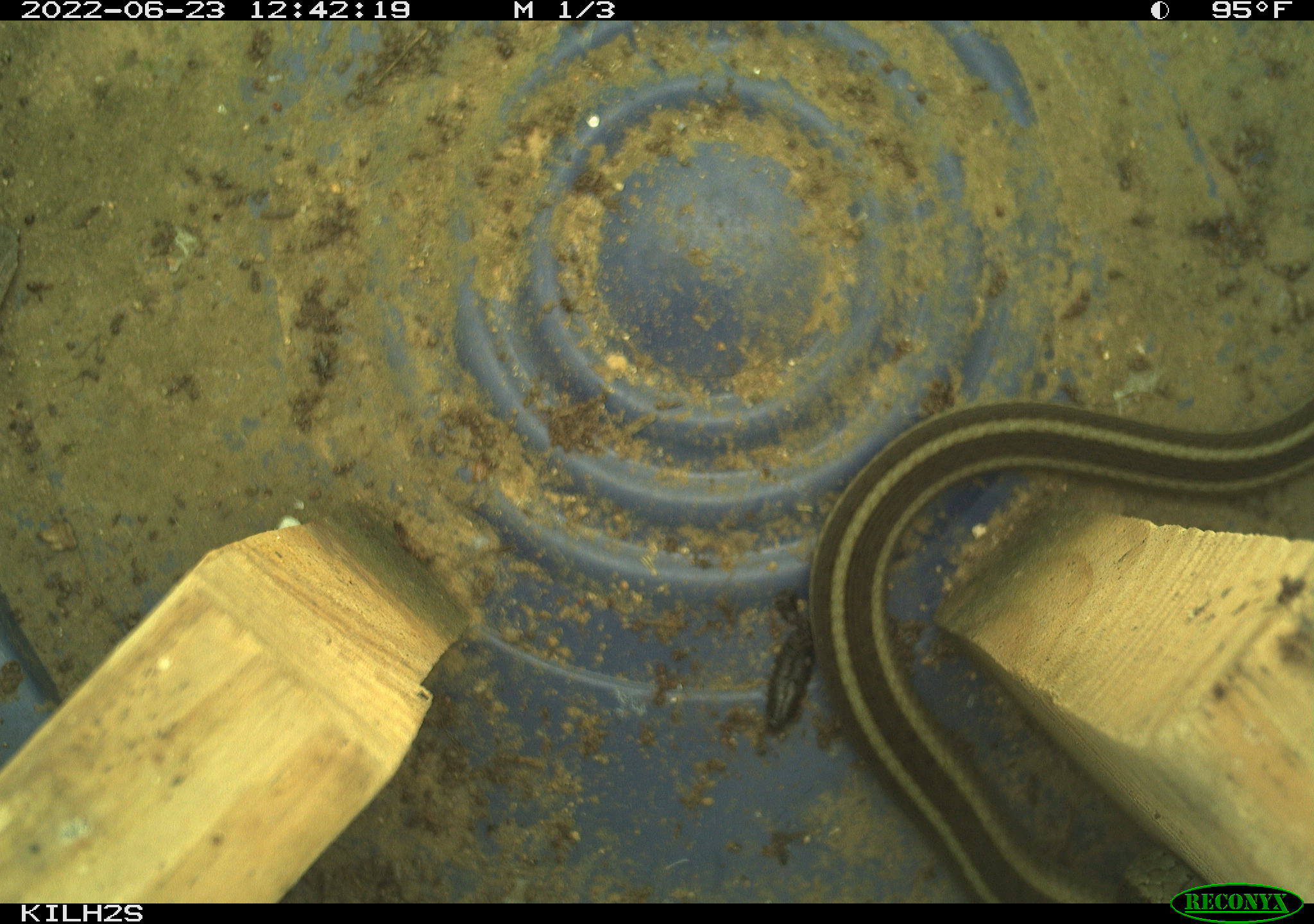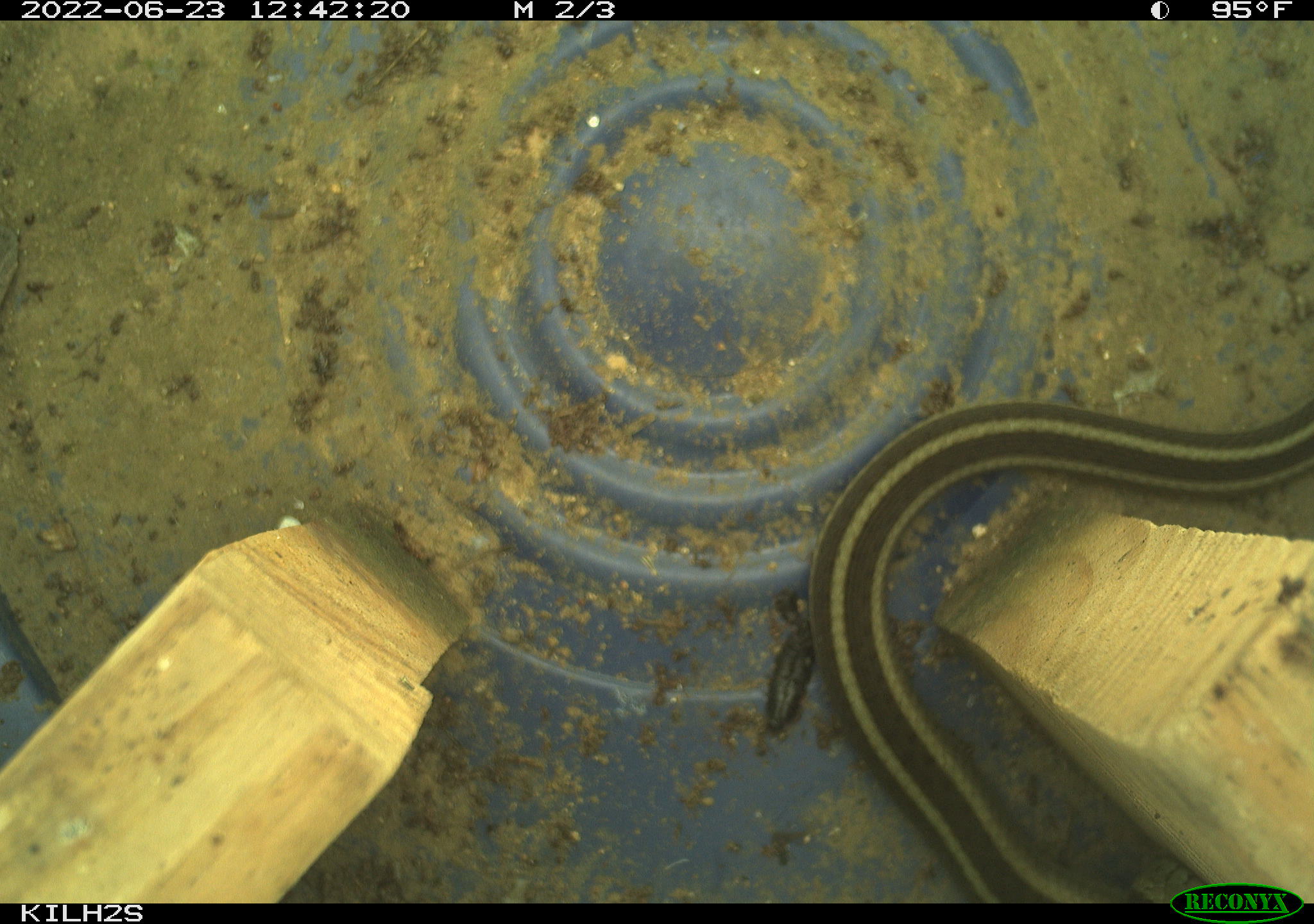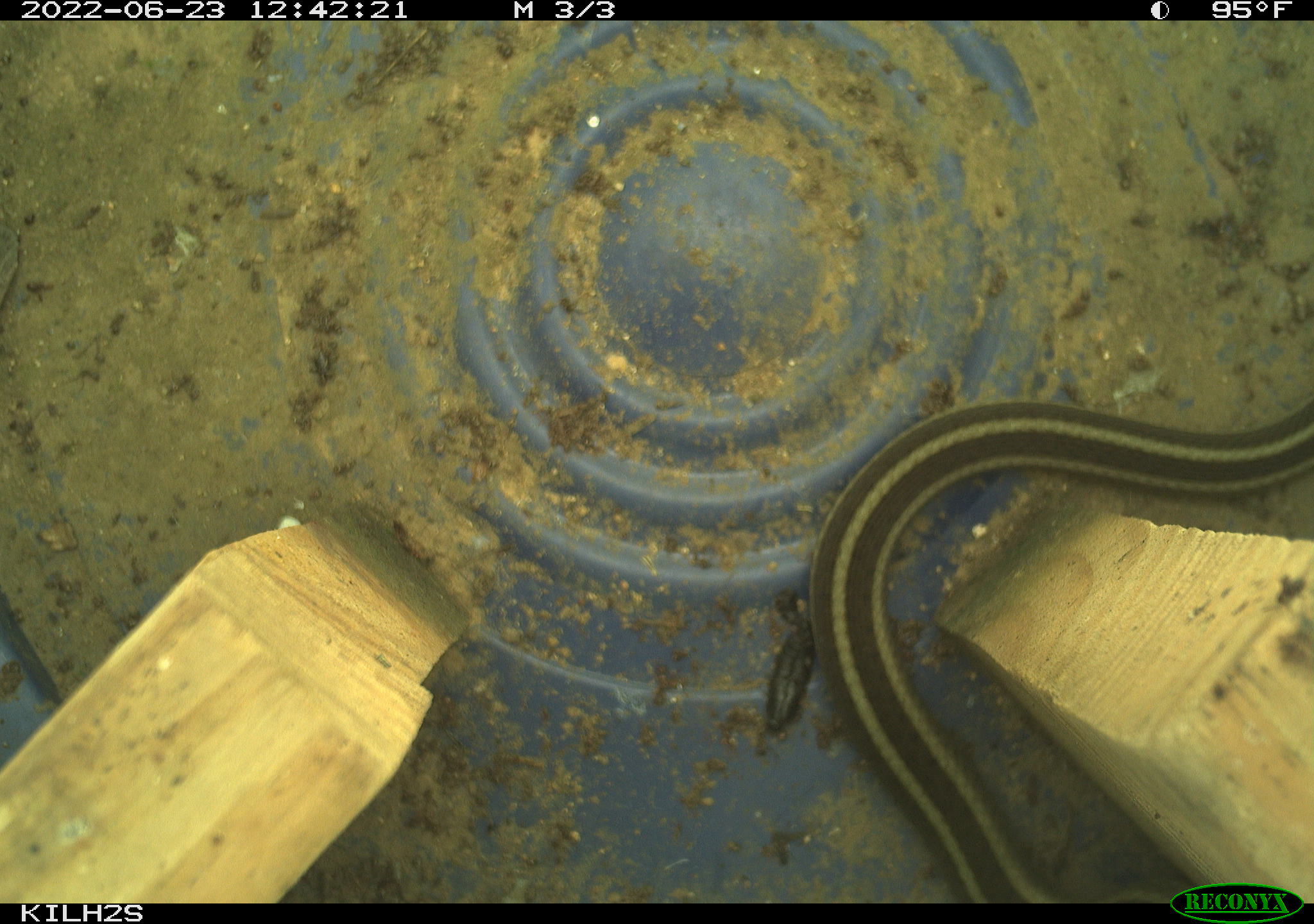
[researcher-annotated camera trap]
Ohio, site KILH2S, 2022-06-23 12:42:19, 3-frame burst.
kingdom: Animalia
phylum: Chordata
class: Reptilia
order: Squamata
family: Colubridae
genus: Thamnophis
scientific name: Thamnophis sirtalis sirtalis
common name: eastern gartersnake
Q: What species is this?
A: Eastern gartersnake (Thamnophis sirtalis sirtalis).